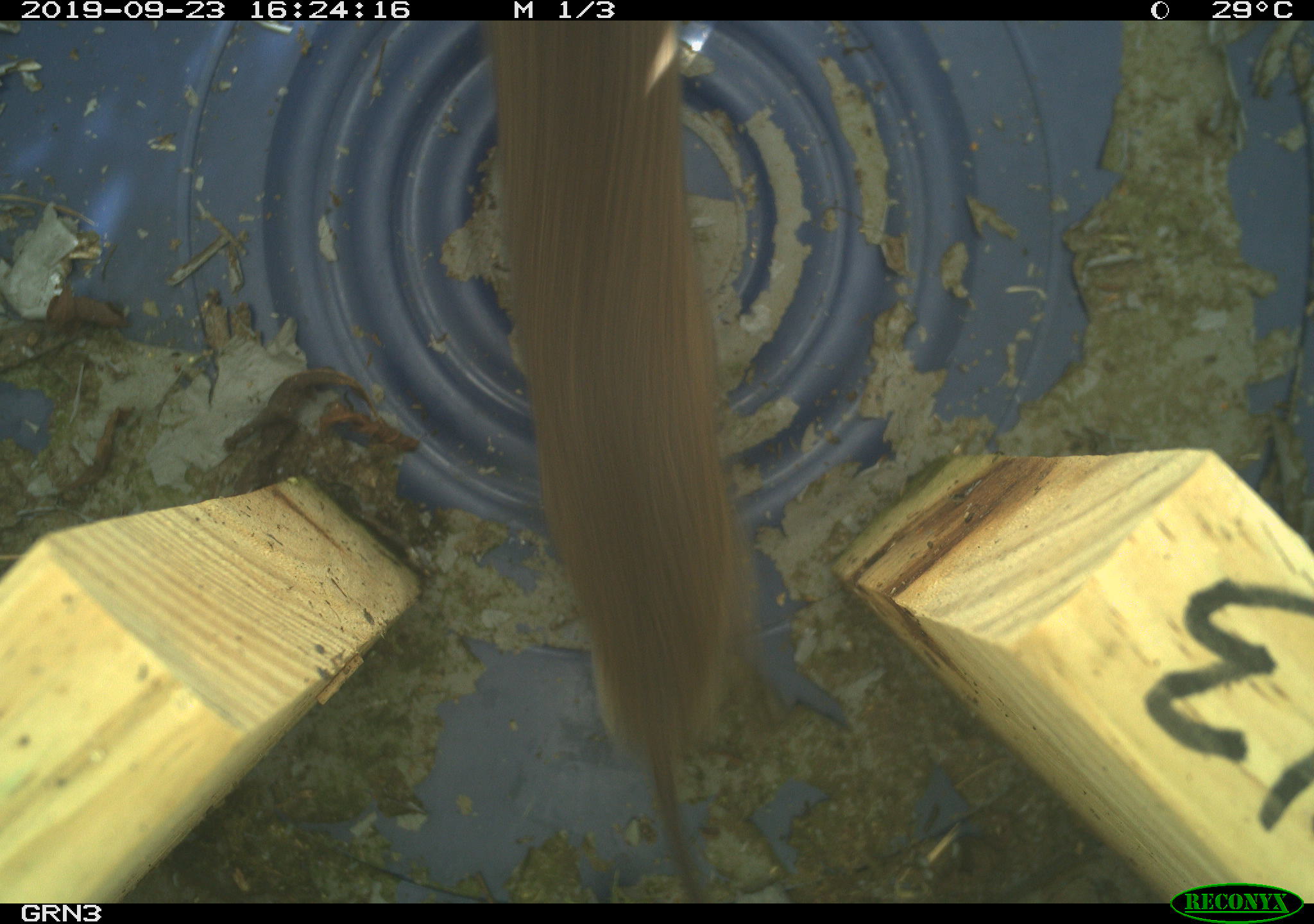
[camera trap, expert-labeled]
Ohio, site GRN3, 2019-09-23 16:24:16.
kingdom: Animalia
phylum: Chordata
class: Mammalia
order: Rodentia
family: Cricetidae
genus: Microtus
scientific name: Microtus pennsylvanicus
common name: meadow vole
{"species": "meadow vole (Microtus pennsylvanicus)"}